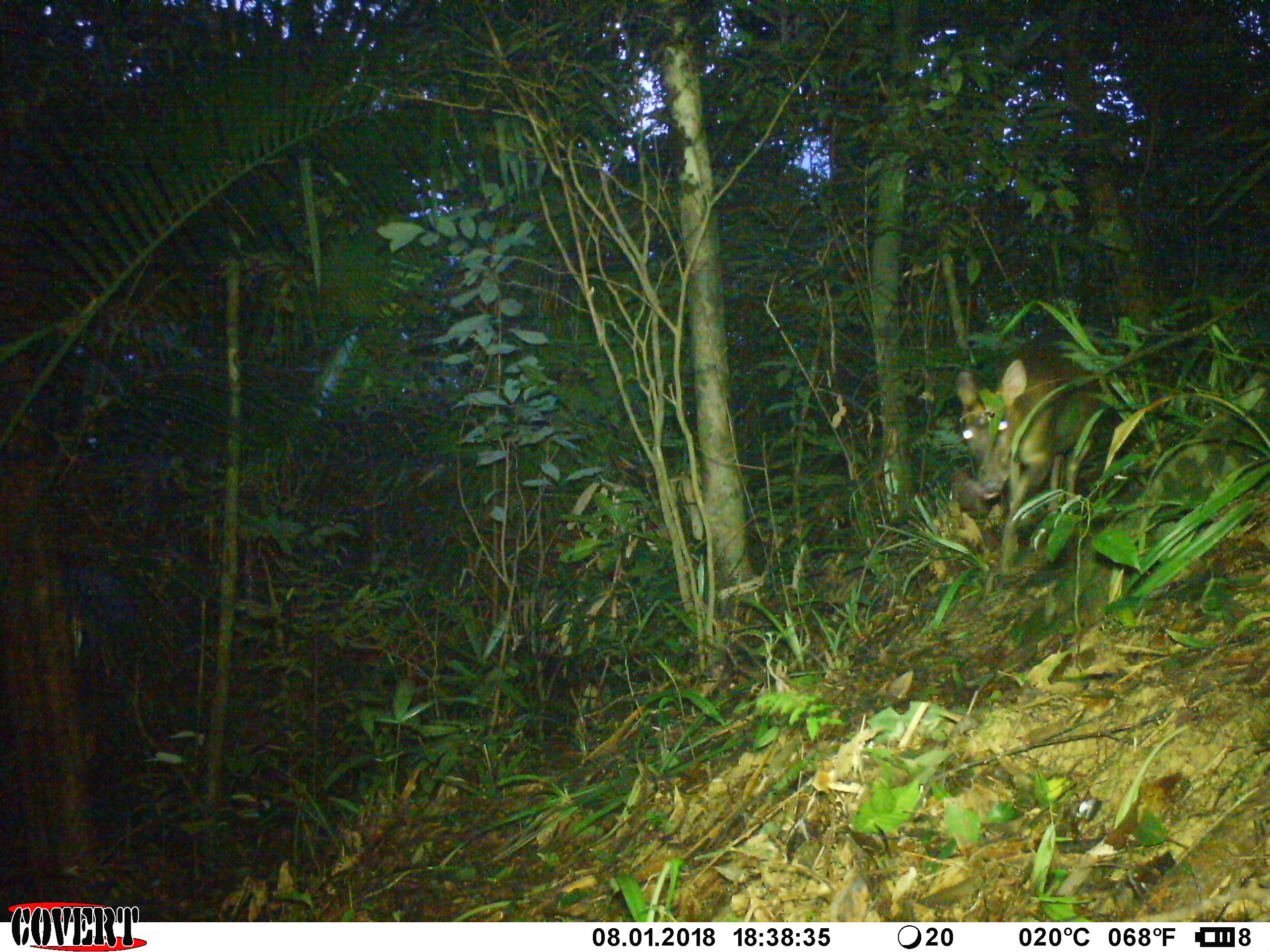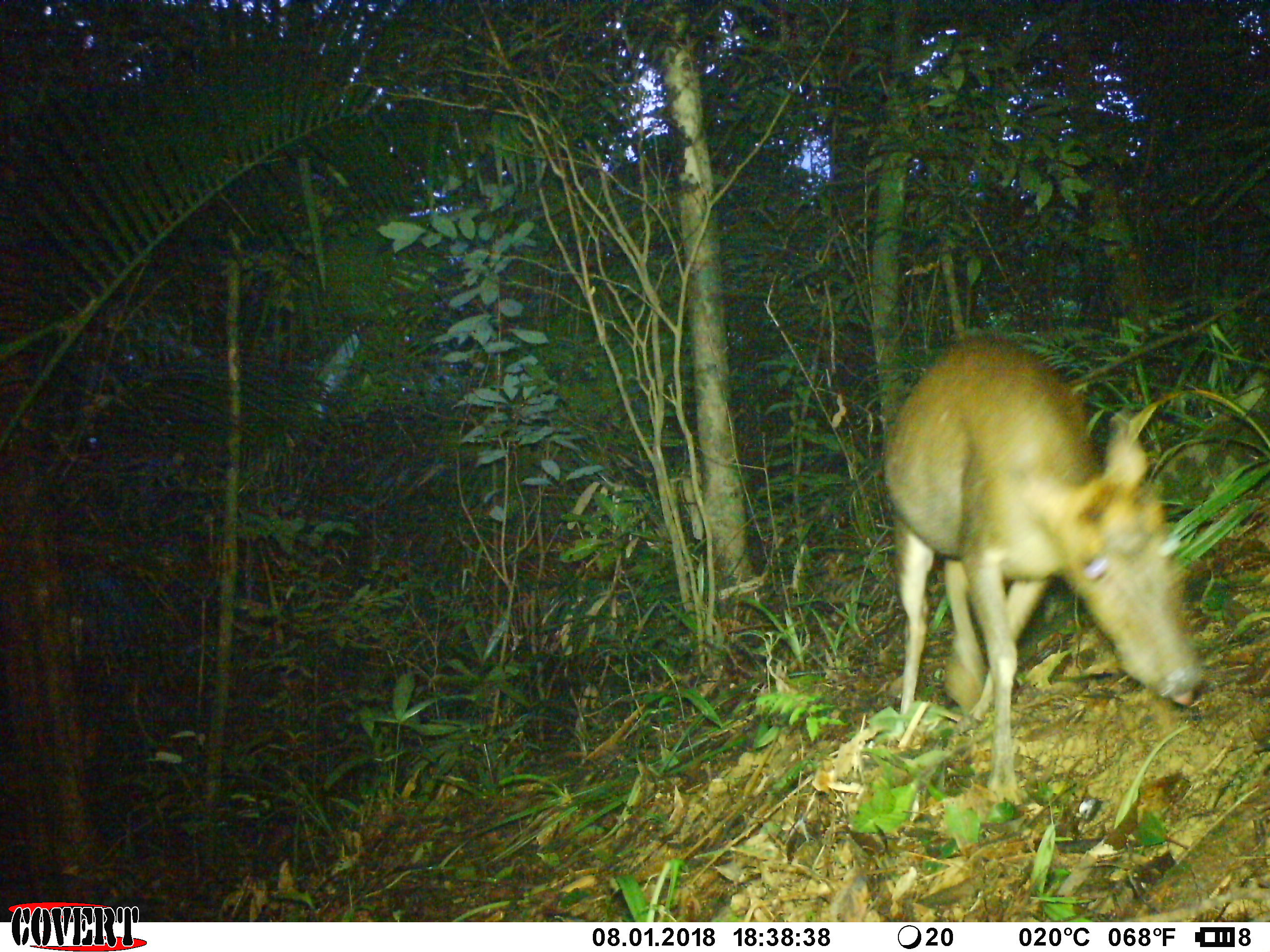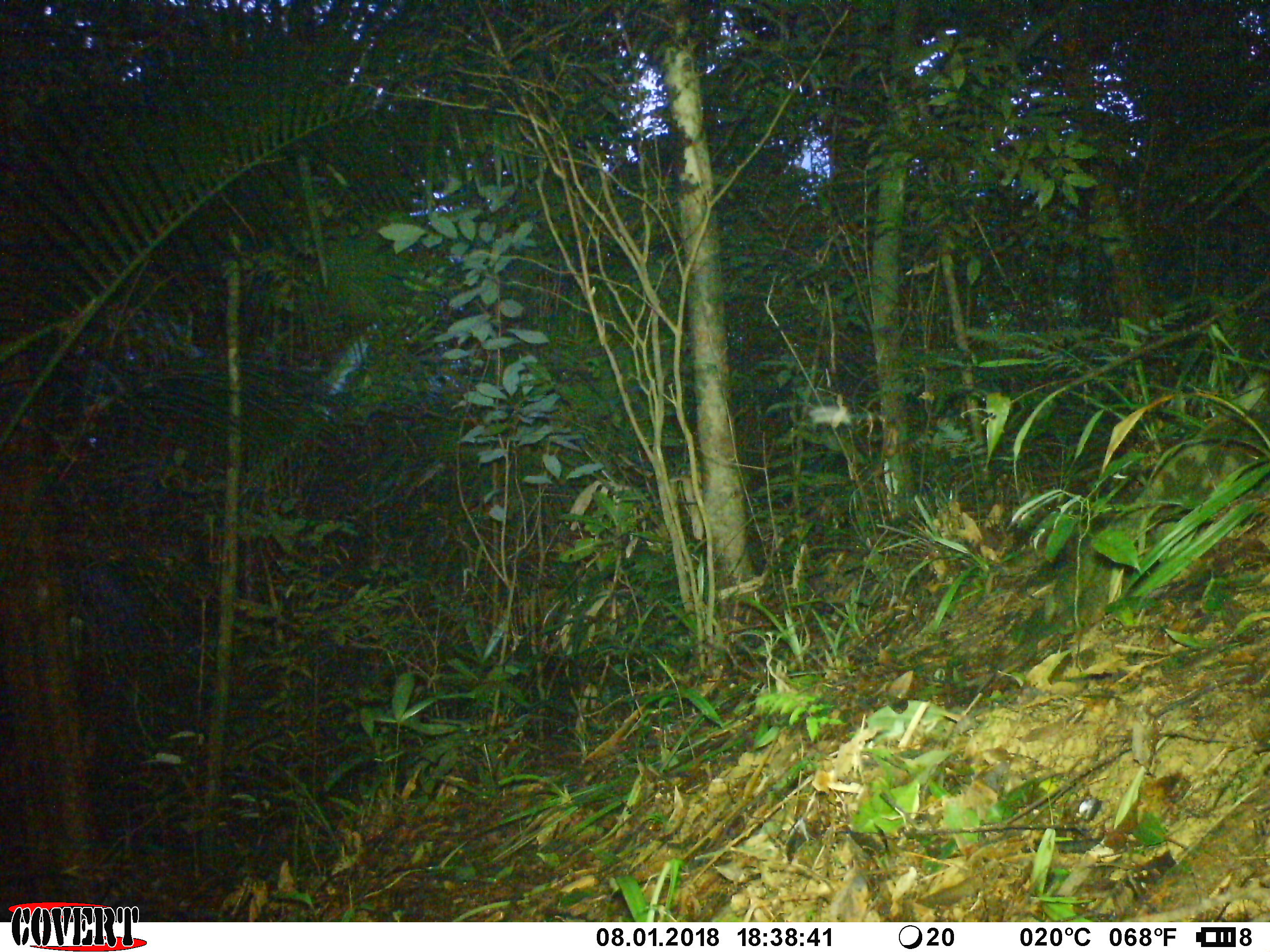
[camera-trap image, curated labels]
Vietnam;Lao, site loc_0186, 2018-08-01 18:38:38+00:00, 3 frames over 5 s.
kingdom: Animalia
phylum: Chordata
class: Mammalia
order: Artiodactyla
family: Cervidae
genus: Muntiacus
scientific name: Muntiacus rooseveltorum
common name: roosevelt's muntjac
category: roosevelts muntjac group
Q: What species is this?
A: Roosevelts muntjac group (roosevelt's muntjac) (Muntiacus rooseveltorum).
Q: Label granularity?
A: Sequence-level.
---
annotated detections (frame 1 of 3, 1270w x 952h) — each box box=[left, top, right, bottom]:
roosevelts muntjac group: box=[956, 347, 1111, 571]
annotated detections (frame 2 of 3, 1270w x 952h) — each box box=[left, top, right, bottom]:
roosevelts muntjac group: box=[877, 337, 1211, 806]